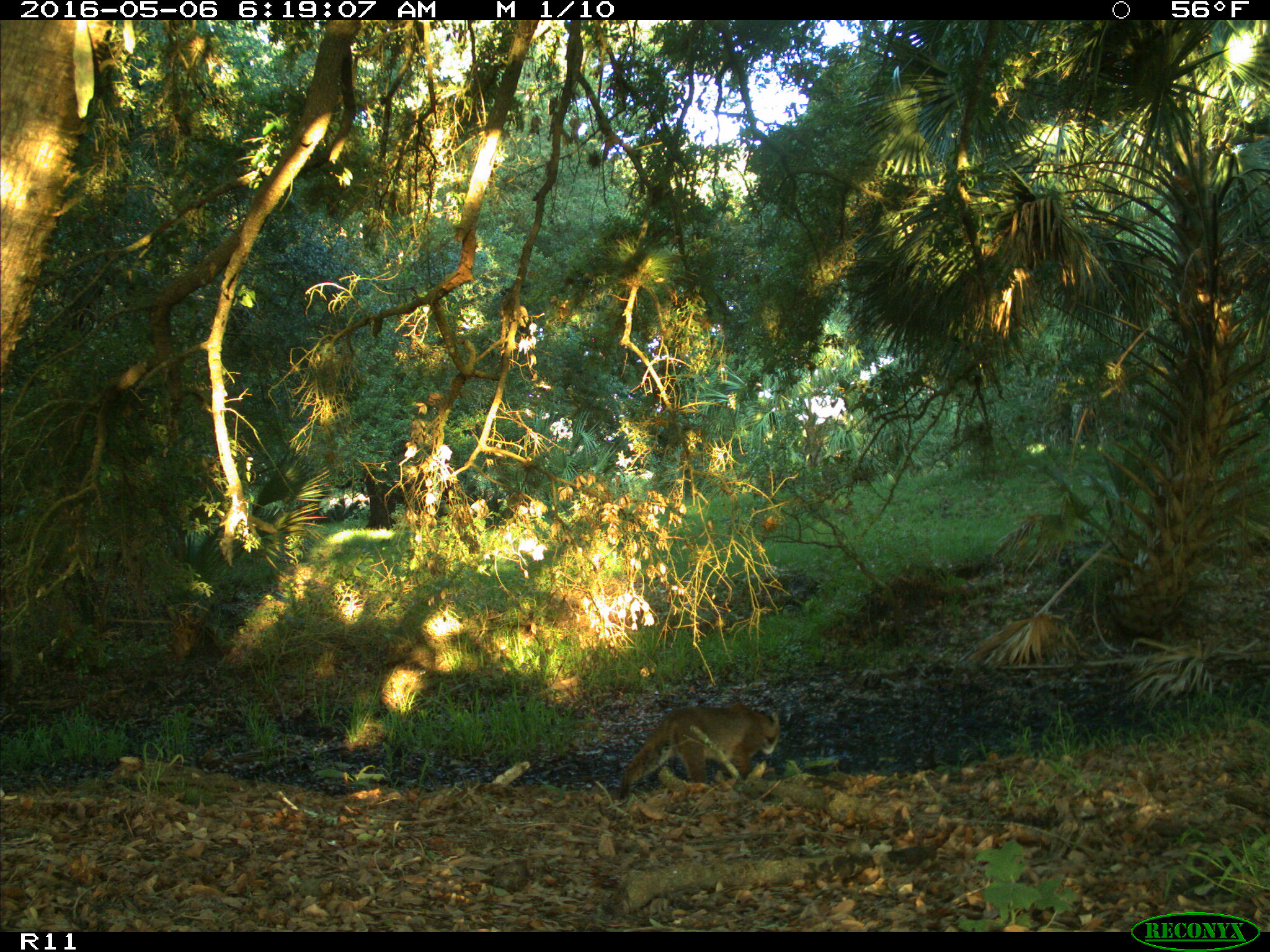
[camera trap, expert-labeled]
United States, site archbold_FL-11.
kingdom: Animalia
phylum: Chordata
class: Mammalia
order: Carnivora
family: Felidae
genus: Lynx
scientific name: Lynx rufus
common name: bobcat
Lynx rufus (bobcat).